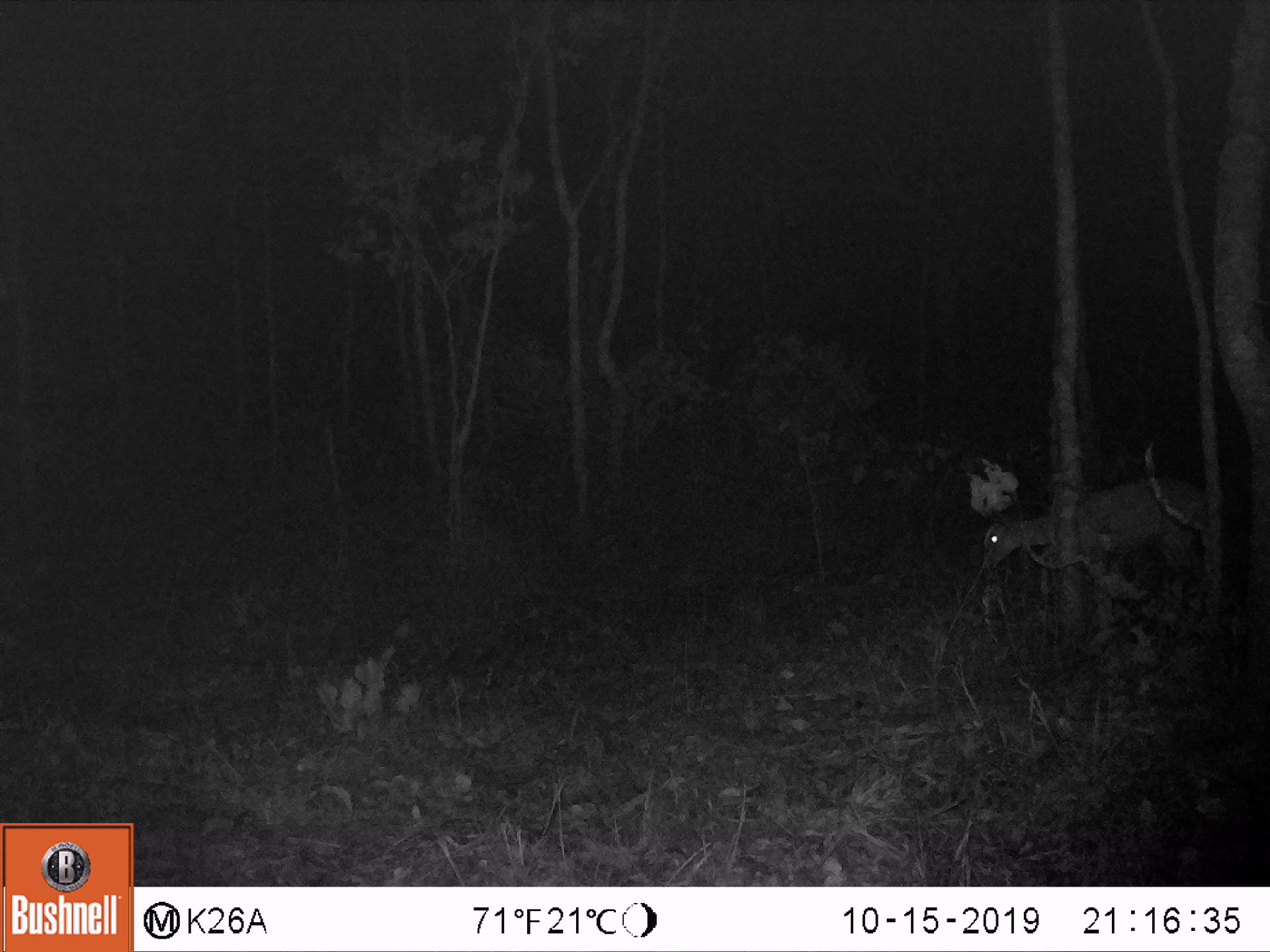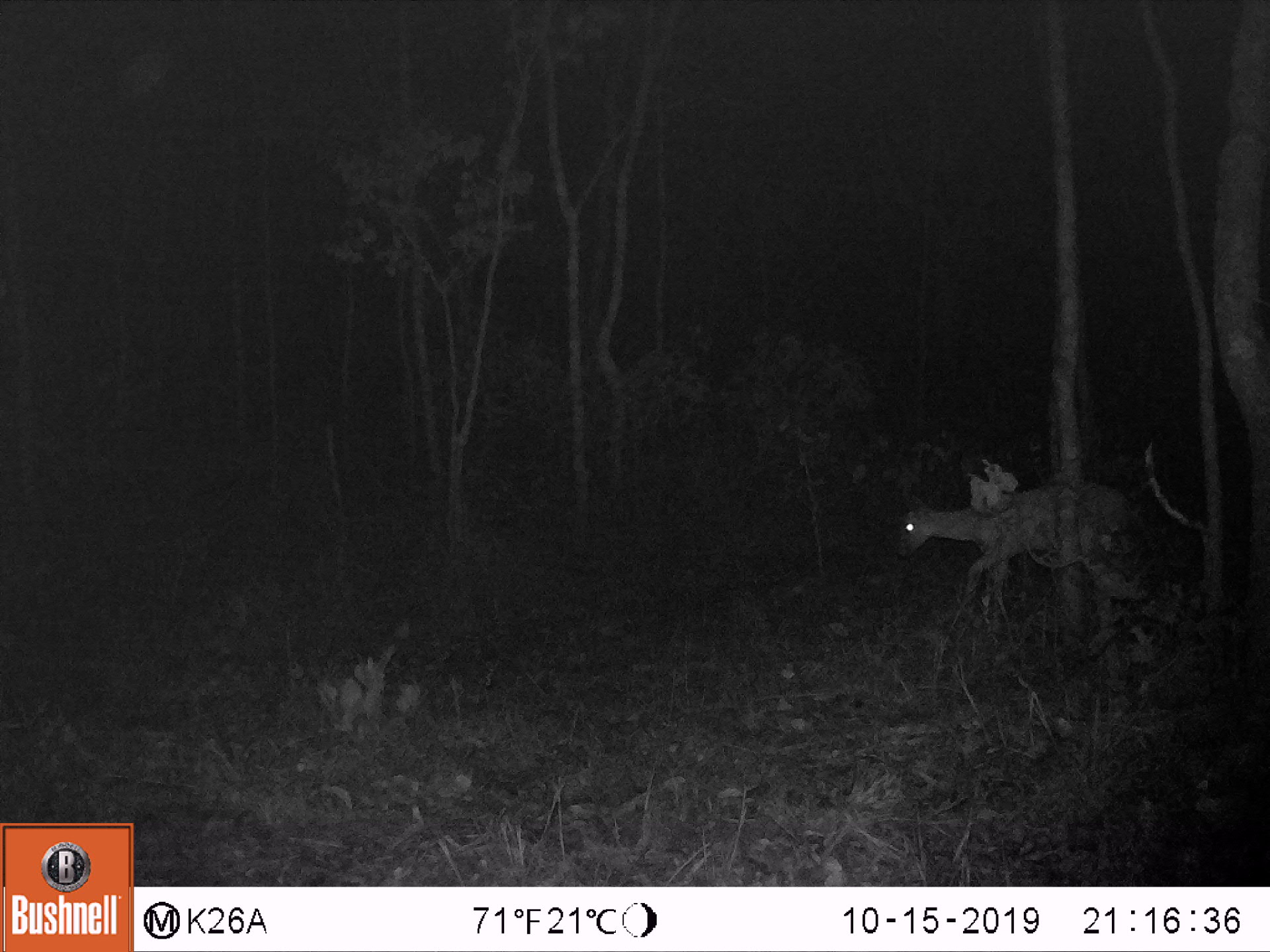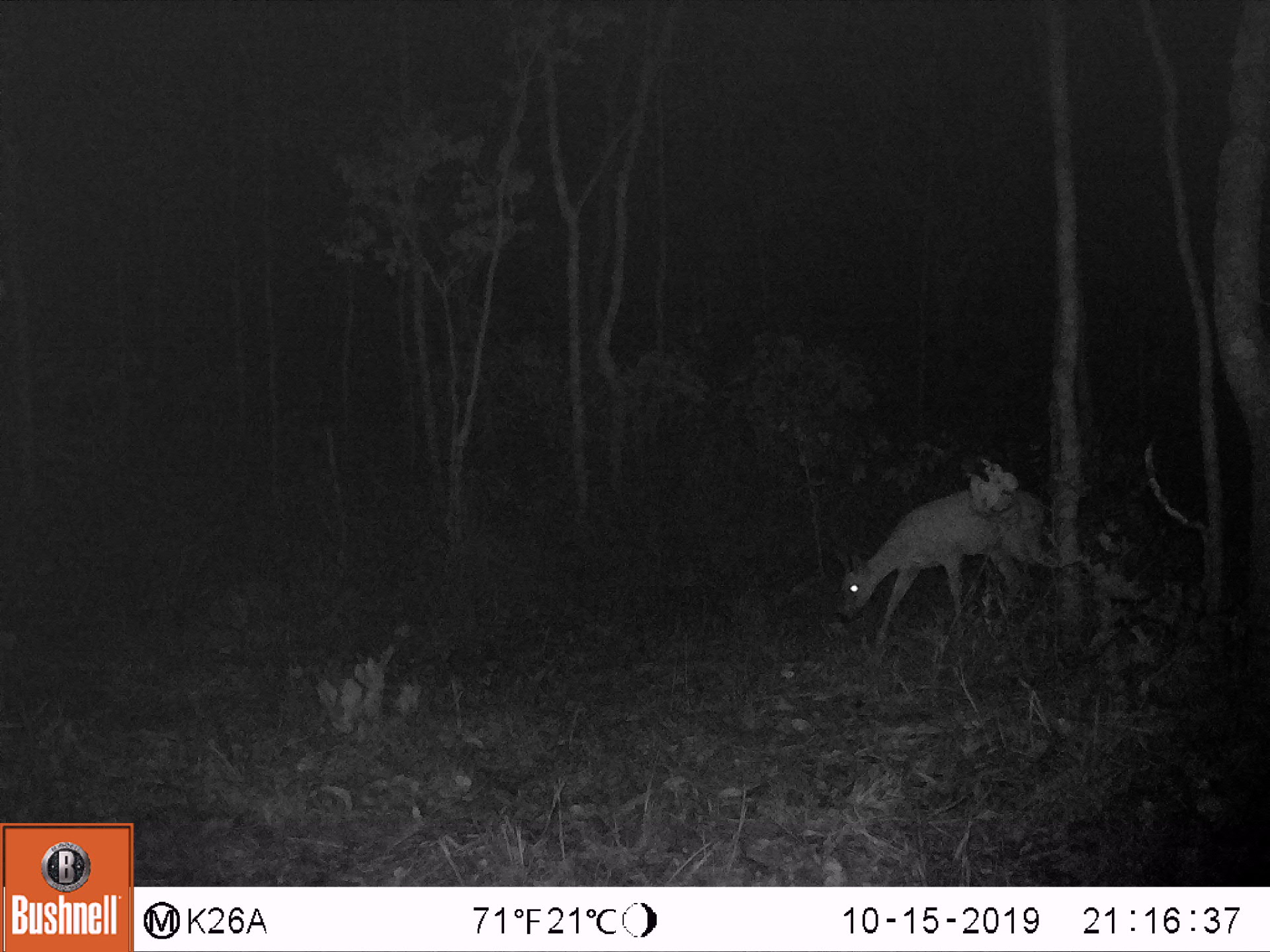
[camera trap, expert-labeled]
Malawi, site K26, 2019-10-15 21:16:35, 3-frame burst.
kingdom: Animalia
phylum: Chordata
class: Mammalia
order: Artiodactyla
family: Bovidae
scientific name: Antilopinae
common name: small antelope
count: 1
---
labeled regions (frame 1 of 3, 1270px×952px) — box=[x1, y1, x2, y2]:
small antelope: box=[974, 472, 1203, 609]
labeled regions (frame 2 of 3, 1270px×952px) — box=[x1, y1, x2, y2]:
small antelope: box=[895, 482, 1128, 600]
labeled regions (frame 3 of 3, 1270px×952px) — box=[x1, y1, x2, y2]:
small antelope: box=[839, 484, 1043, 644]